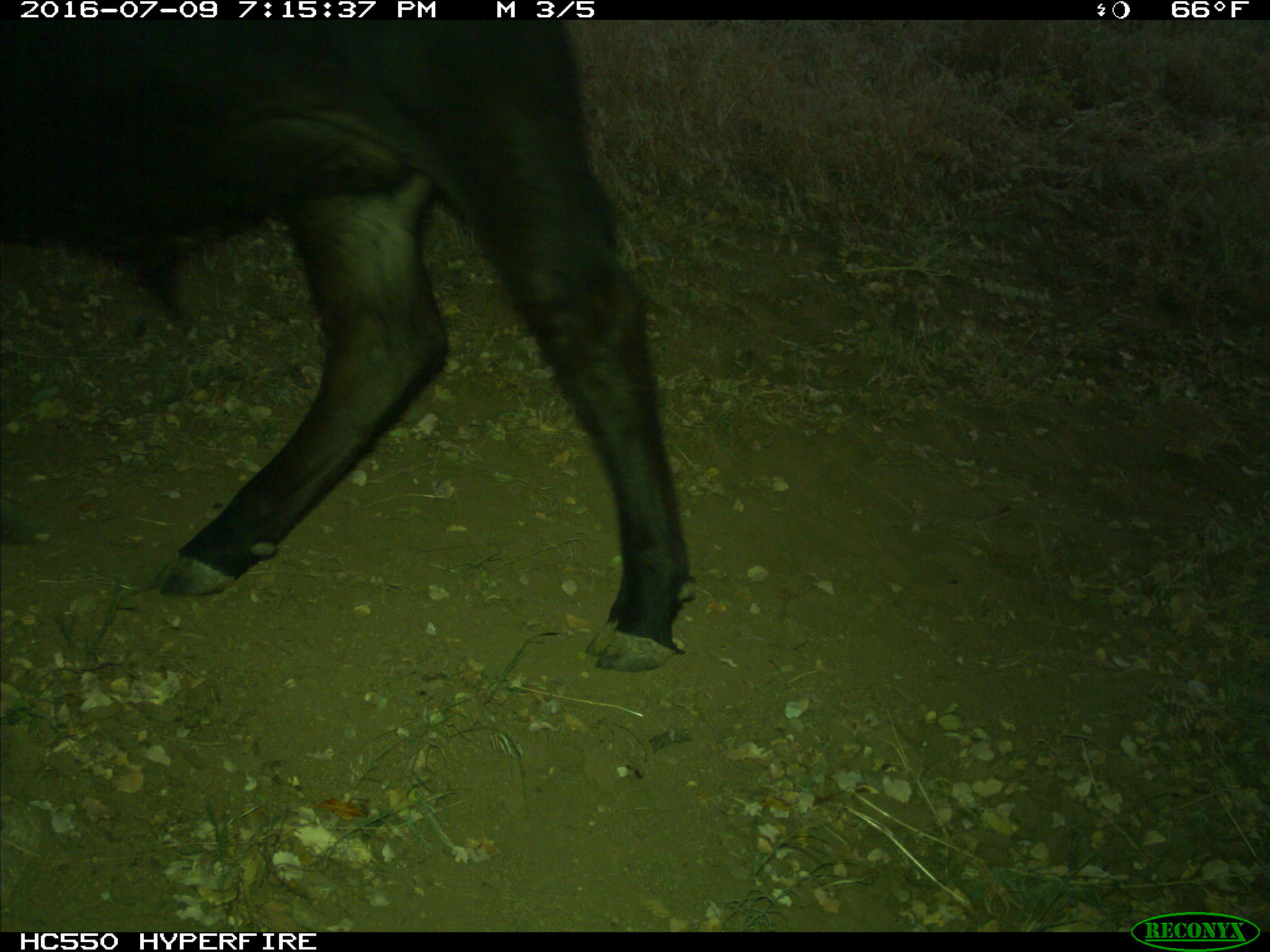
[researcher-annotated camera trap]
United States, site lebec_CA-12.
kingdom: Animalia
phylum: Chordata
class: Mammalia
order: Artiodactyla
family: Bovidae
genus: Bos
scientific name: Bos taurus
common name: domestic cow